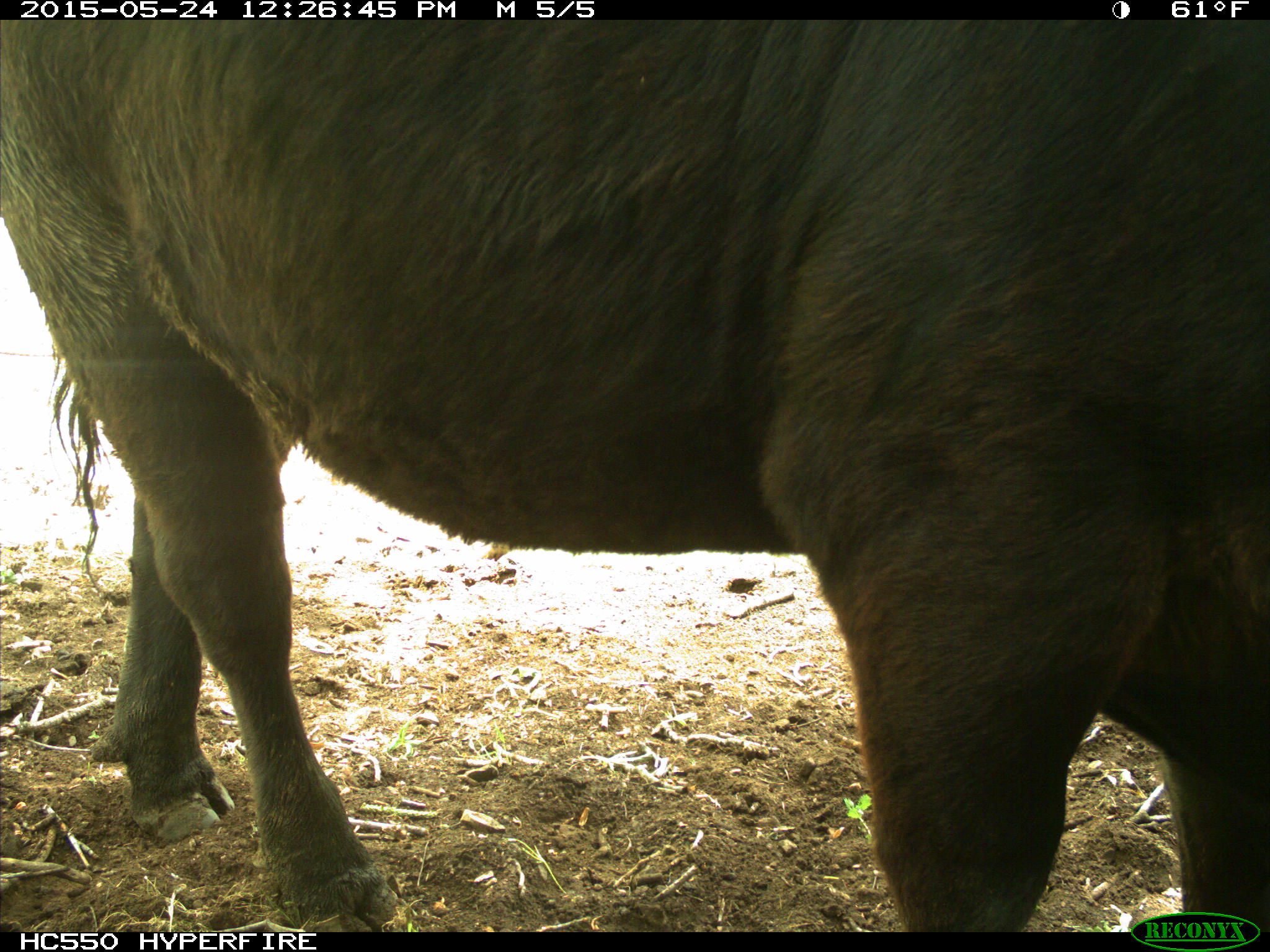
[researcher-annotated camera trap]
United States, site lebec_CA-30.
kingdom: Animalia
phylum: Chordata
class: Mammalia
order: Artiodactyla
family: Bovidae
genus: Bos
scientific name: Bos taurus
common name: domestic cow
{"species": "Bos taurus (domestic cow)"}